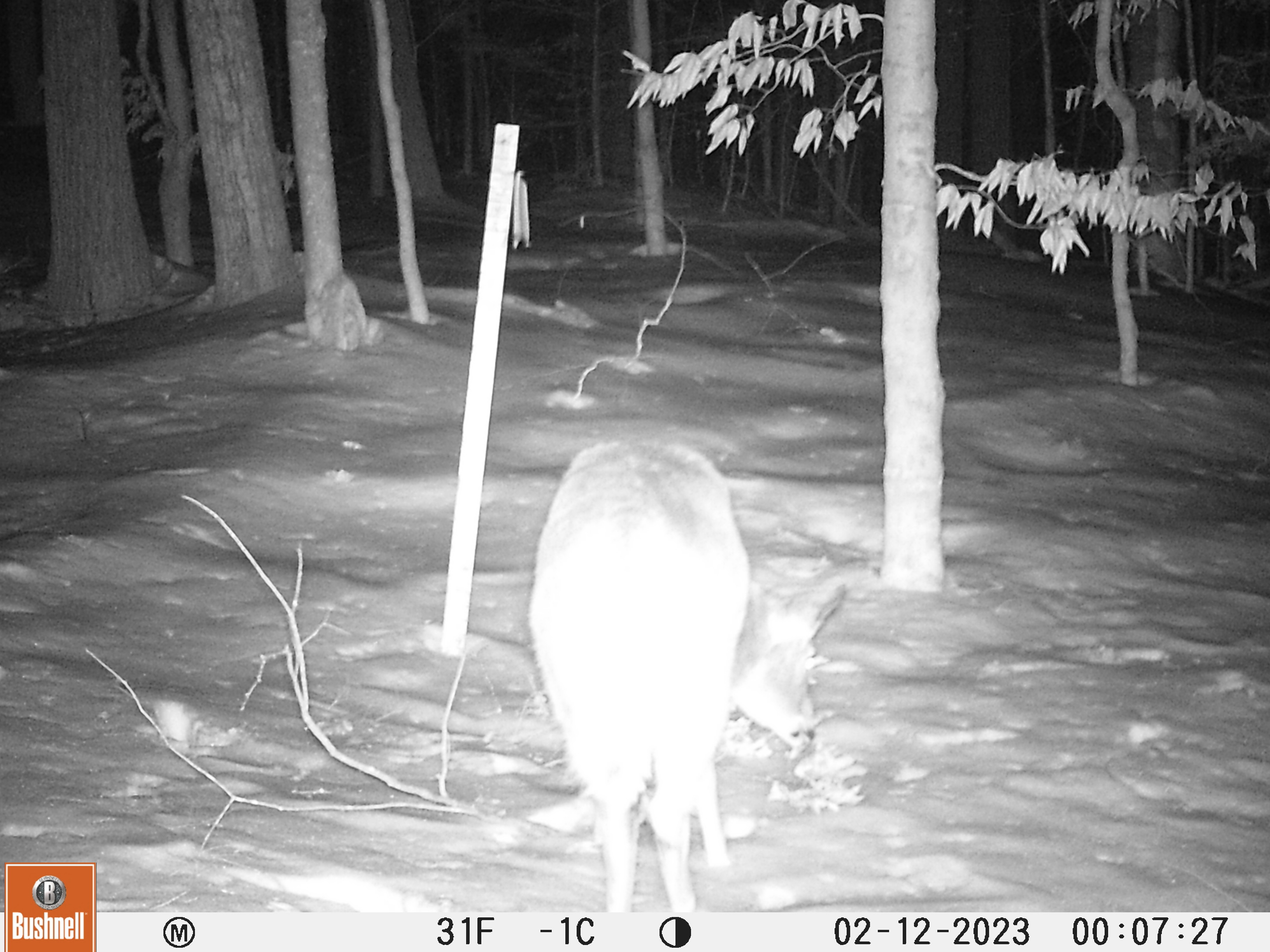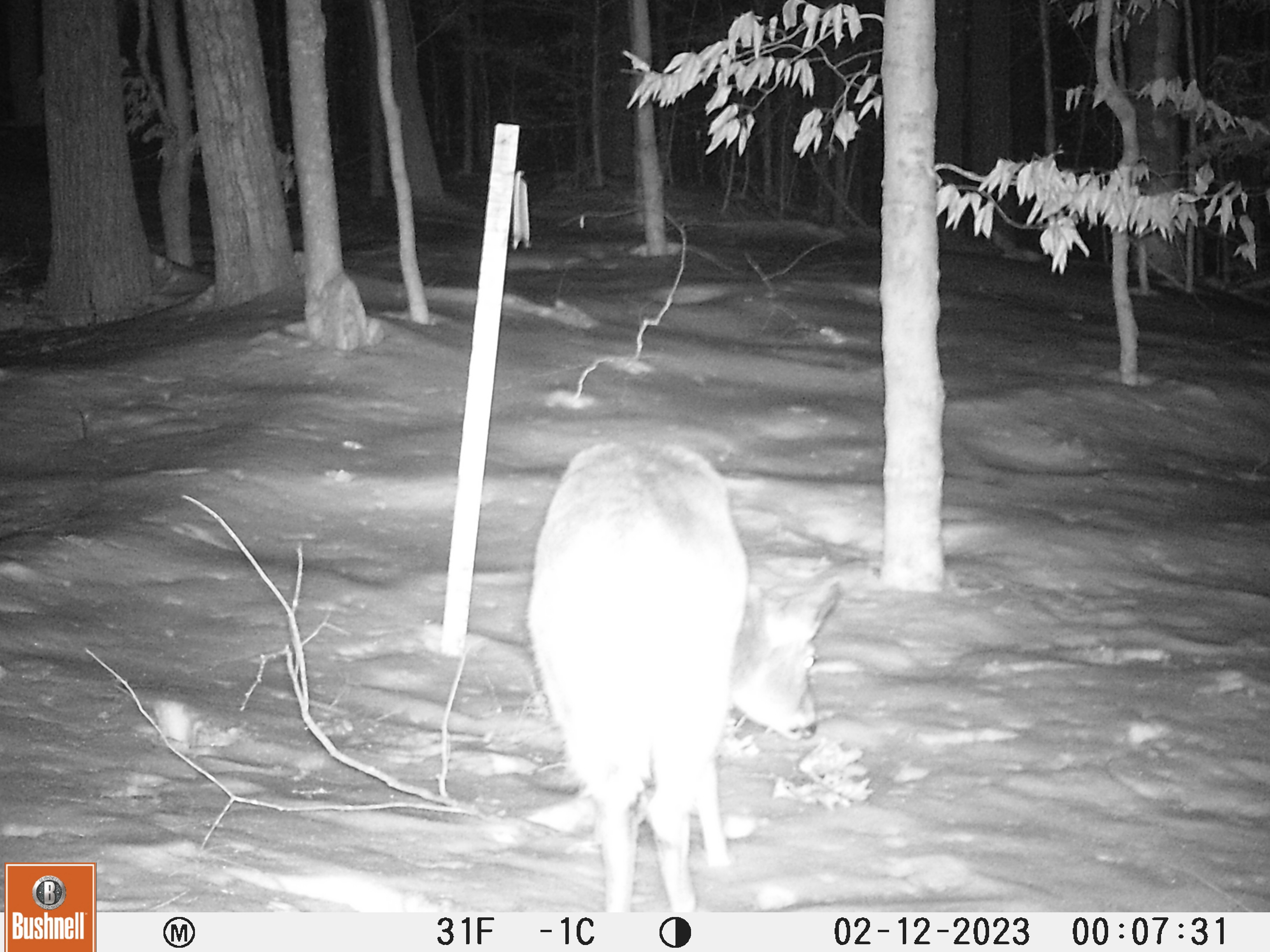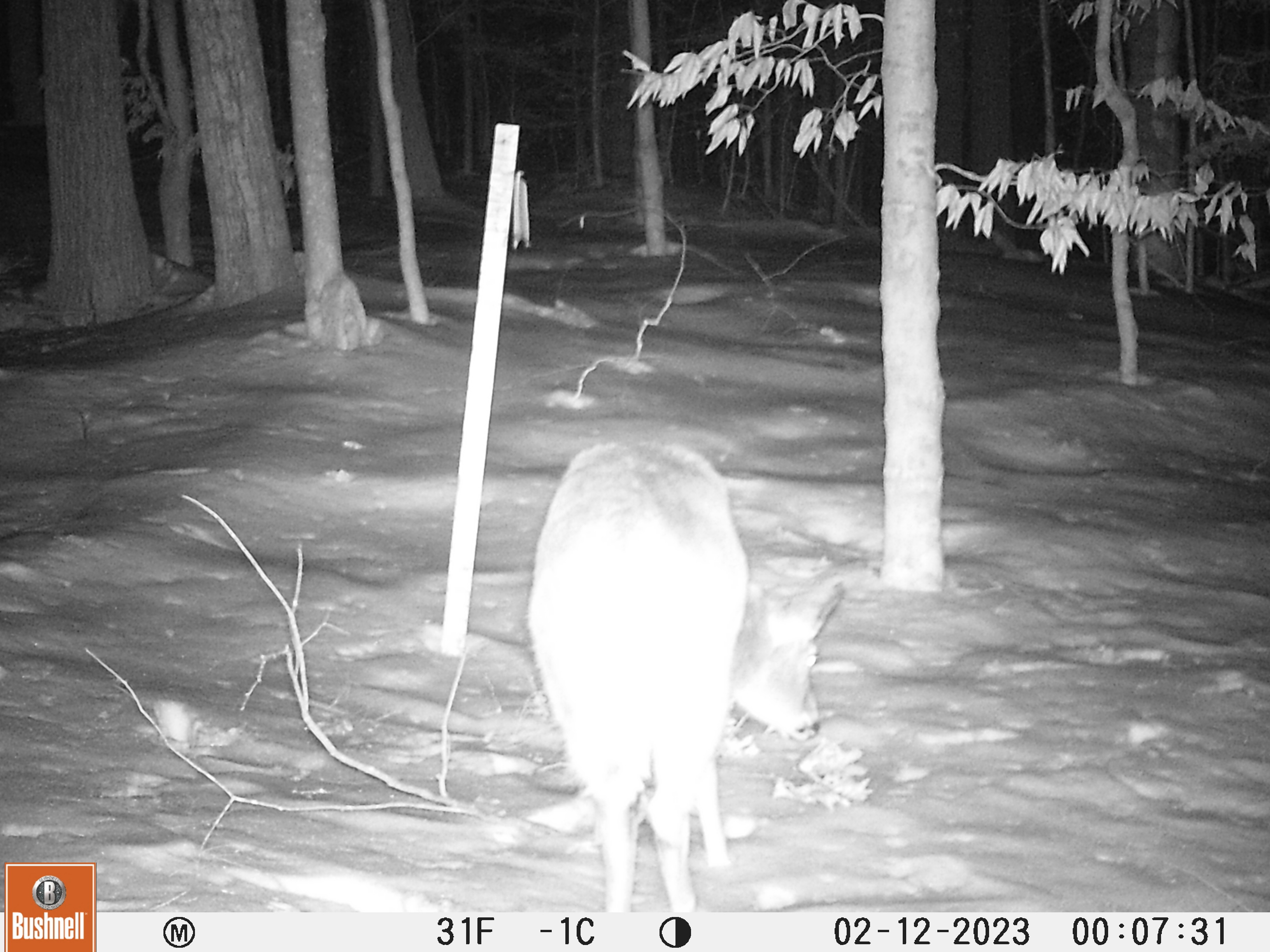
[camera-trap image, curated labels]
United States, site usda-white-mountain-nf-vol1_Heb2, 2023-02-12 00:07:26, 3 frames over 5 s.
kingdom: Animalia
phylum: Chordata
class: Mammalia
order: Artiodactyla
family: Cervidae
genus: Odocoileus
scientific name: Odocoileus virginianus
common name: white-tailed deer